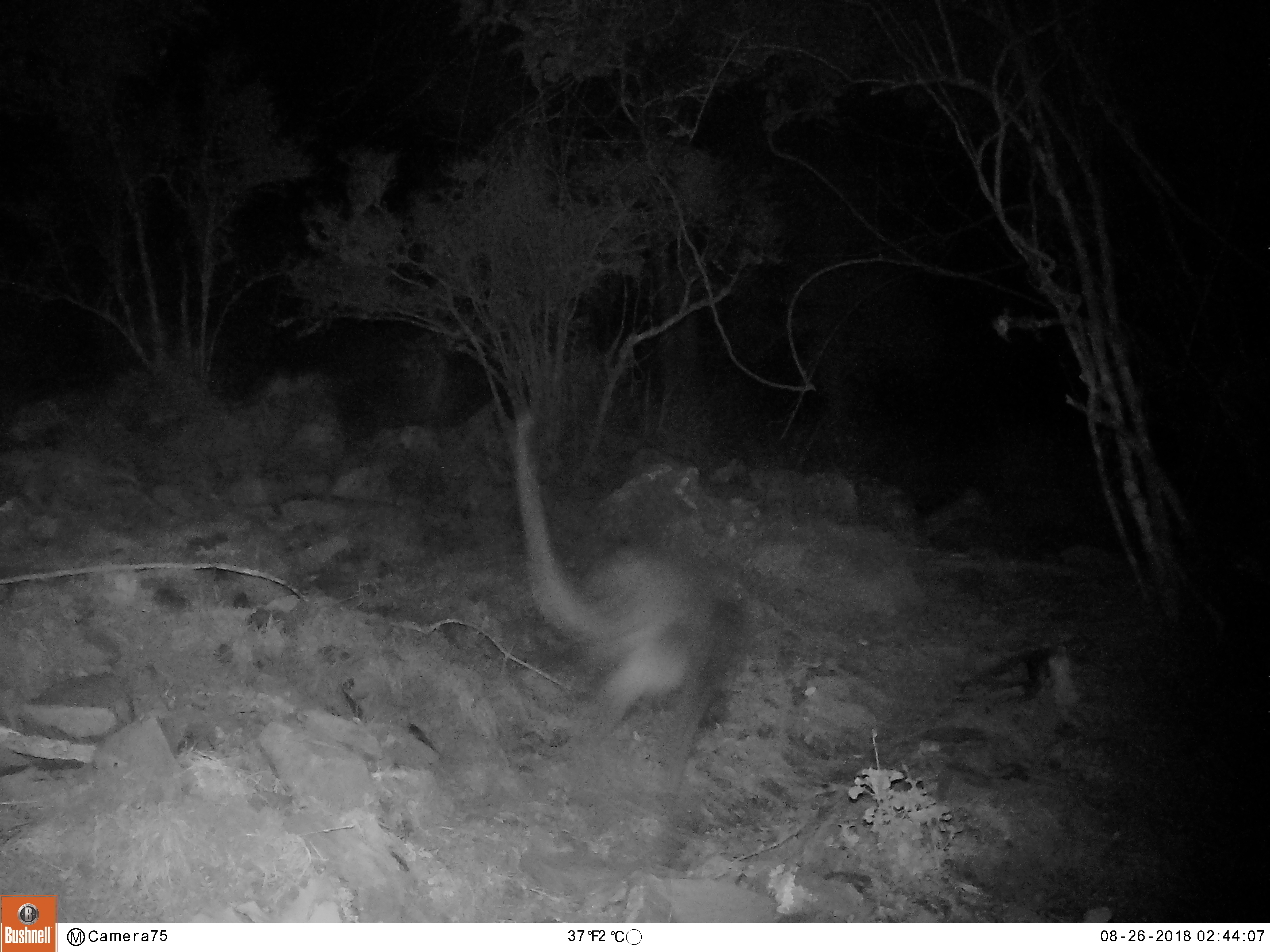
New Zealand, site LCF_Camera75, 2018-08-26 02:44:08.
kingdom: Animalia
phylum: Chordata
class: Mammalia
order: Diprotodontia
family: Macropodidae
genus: Notamacropus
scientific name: Notamacropus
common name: wallaby